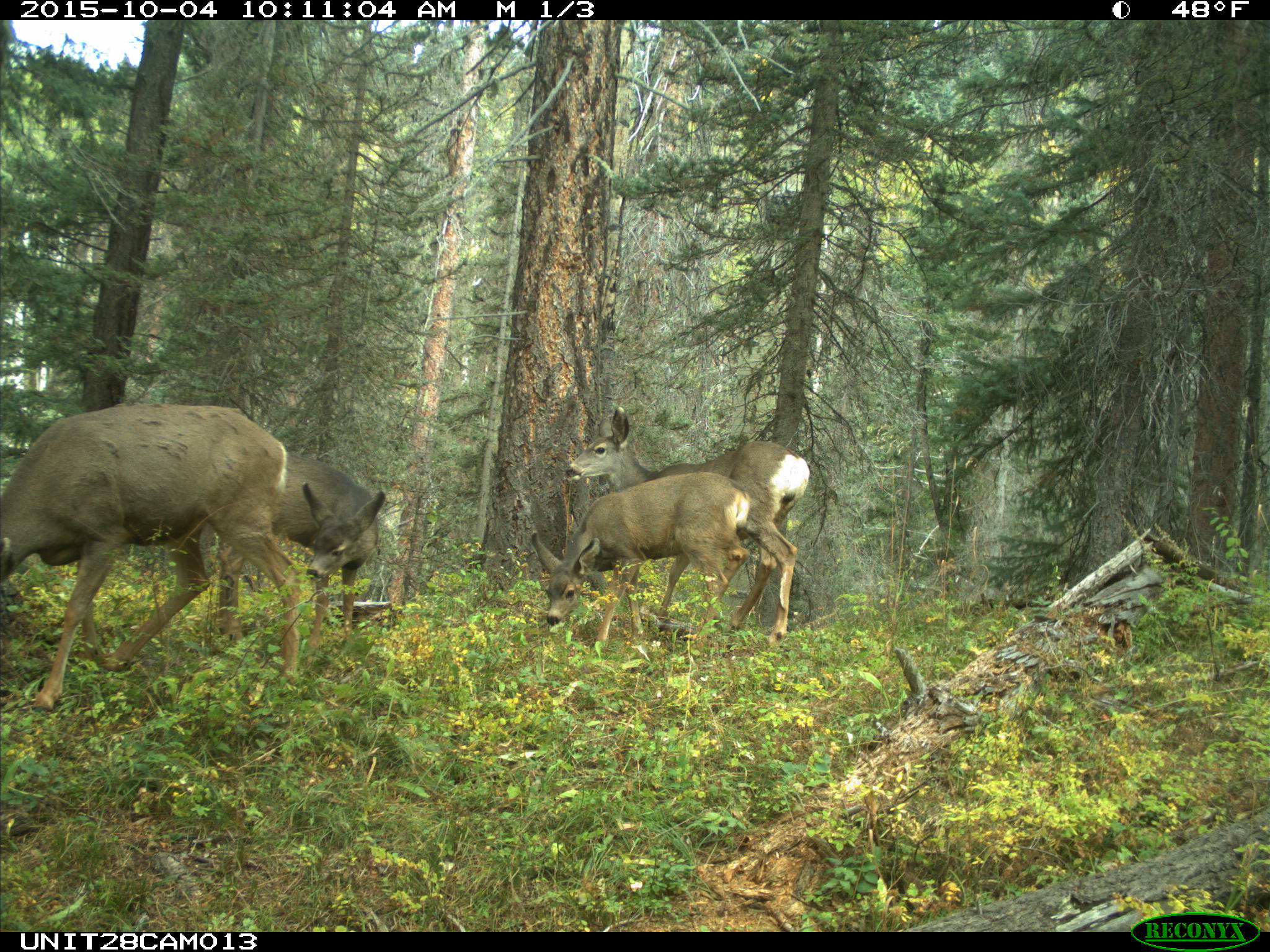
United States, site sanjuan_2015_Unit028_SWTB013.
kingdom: Animalia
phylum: Chordata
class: Mammalia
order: Artiodactyla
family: Cervidae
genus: Odocoileus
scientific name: Odocoileus hemionus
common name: mule deer